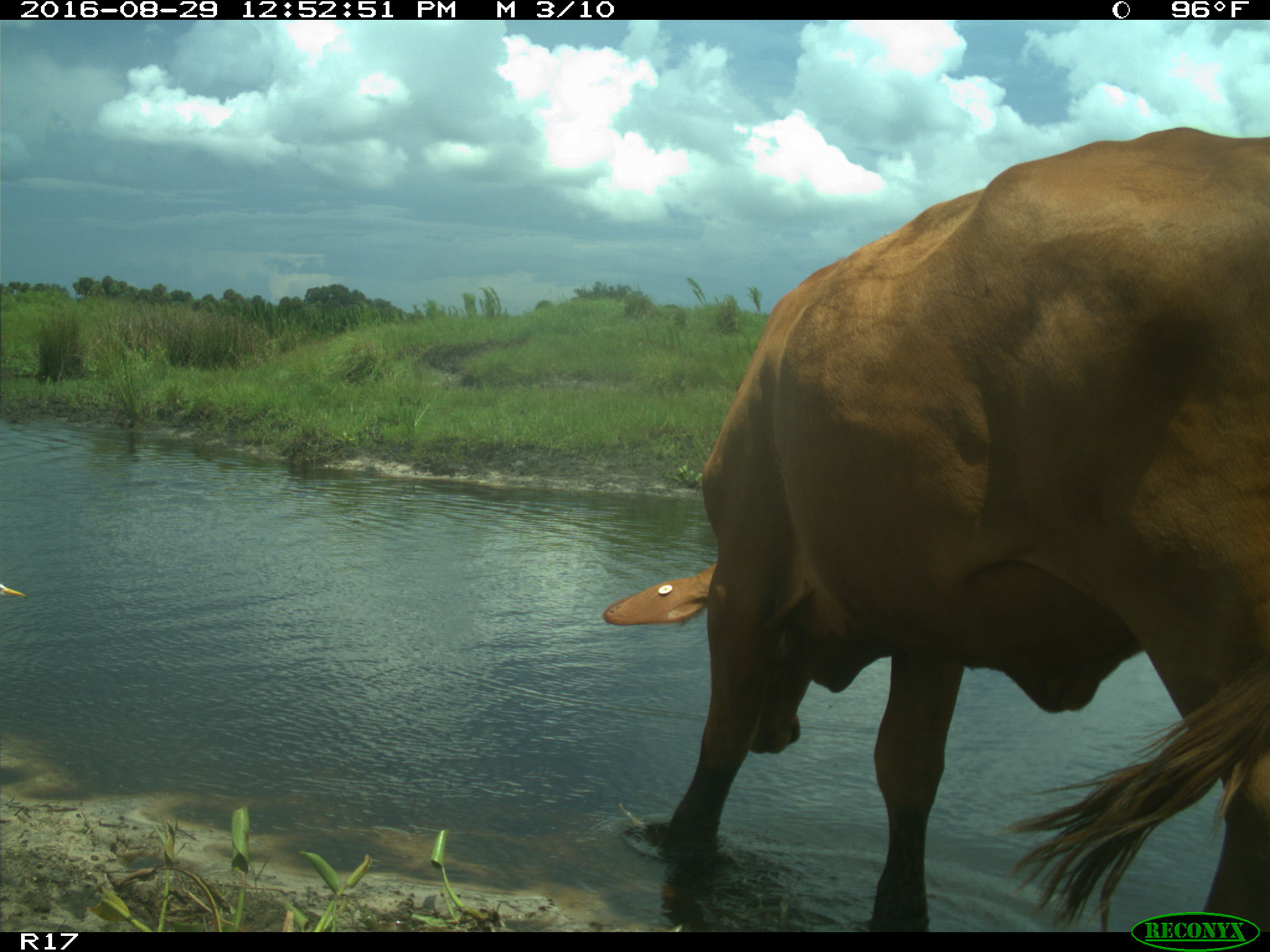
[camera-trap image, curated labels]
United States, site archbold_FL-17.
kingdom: Animalia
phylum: Chordata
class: Mammalia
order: Artiodactyla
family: Bovidae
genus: Bos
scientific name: Bos taurus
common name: domestic cow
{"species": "Bos taurus (domestic cow)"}